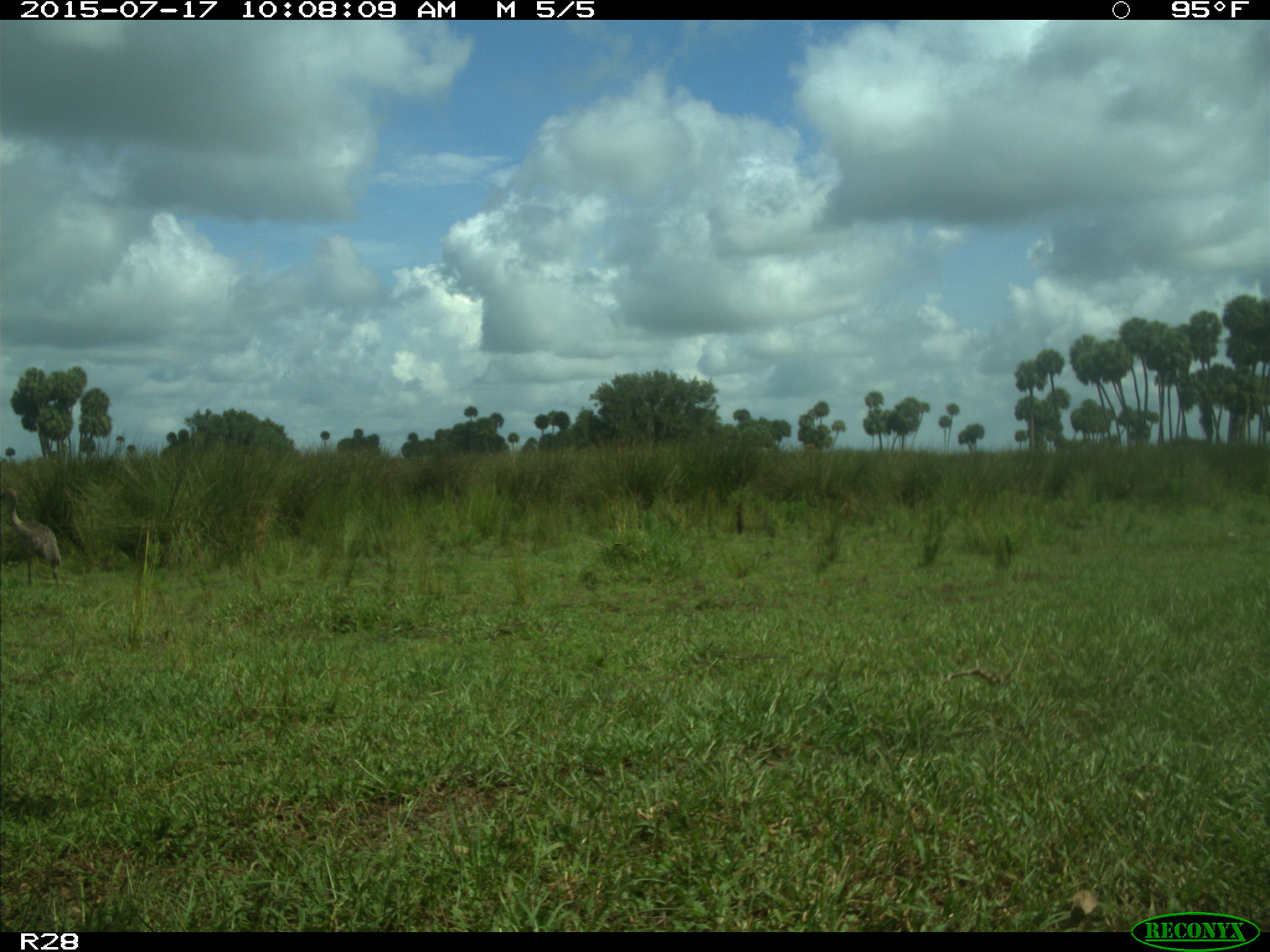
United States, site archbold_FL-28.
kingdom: Animalia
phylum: Chordata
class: Aves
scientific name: Aves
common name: birds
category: unidentified bird